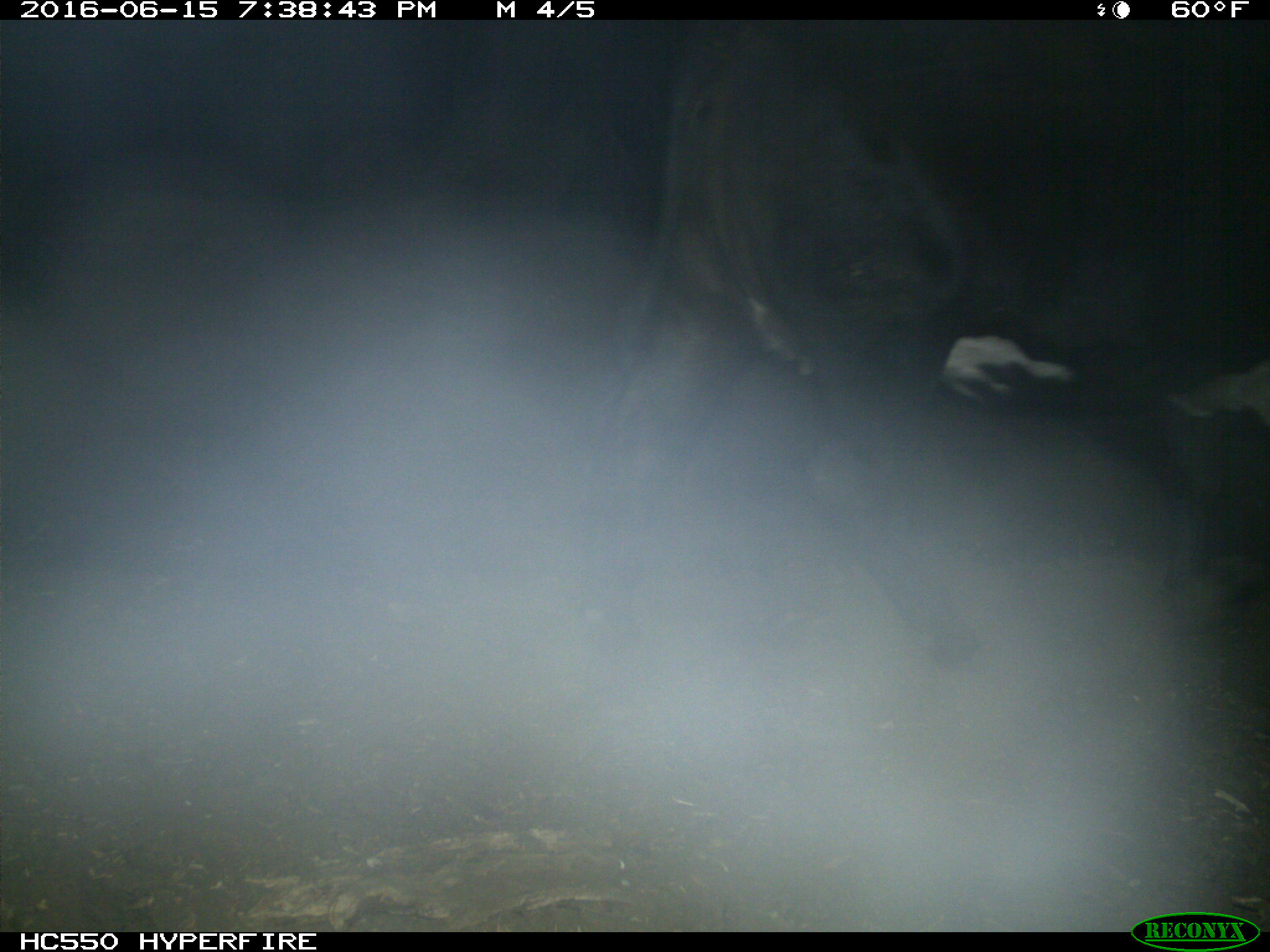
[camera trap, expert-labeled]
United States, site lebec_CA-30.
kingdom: Animalia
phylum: Chordata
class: Mammalia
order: Artiodactyla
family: Bovidae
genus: Bos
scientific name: Bos taurus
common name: domestic cow